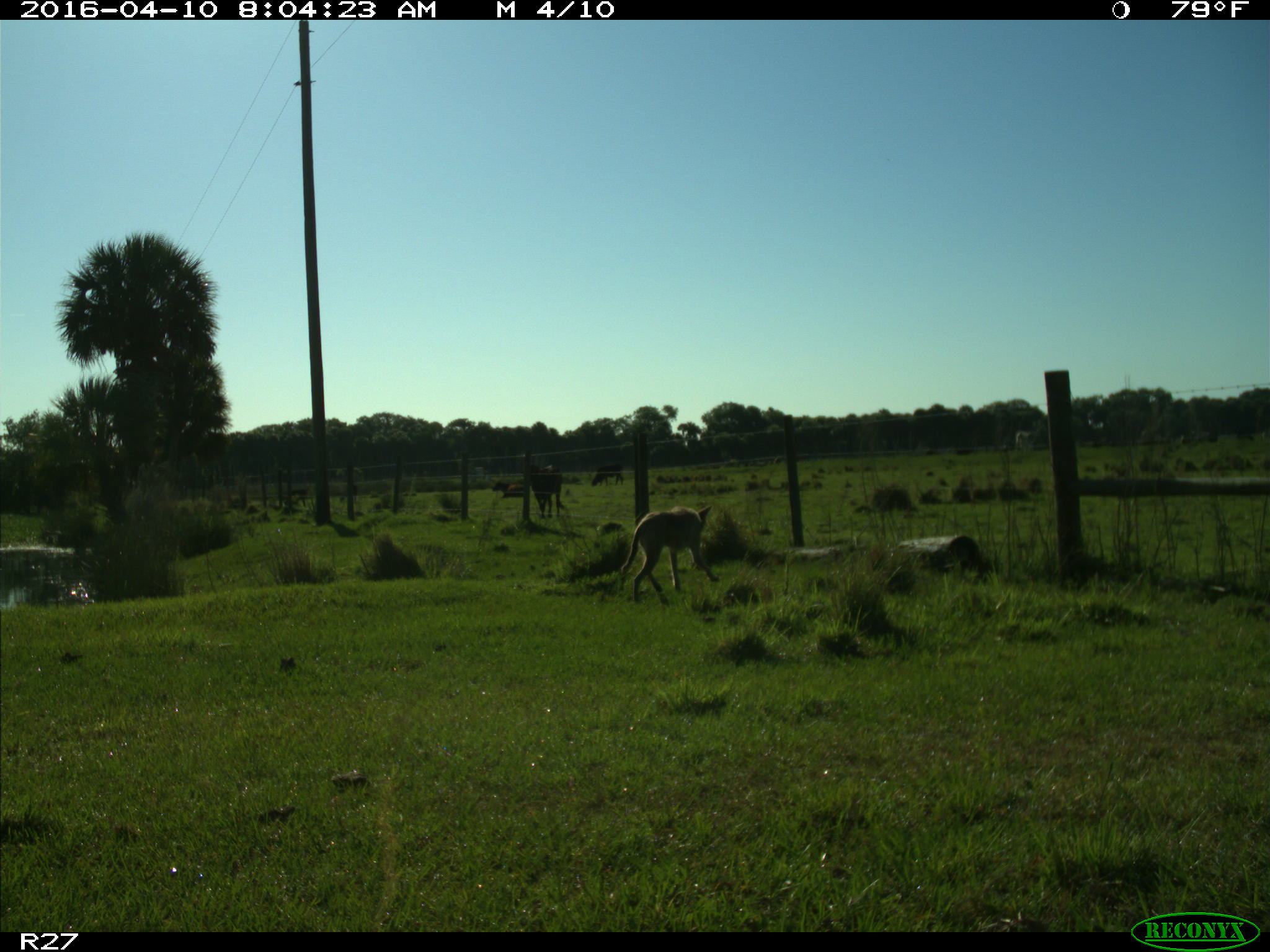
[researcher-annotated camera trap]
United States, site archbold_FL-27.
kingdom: Animalia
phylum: Chordata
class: Mammalia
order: Carnivora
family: Canidae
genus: Canis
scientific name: Canis latrans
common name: coyote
Canis latrans (coyote).